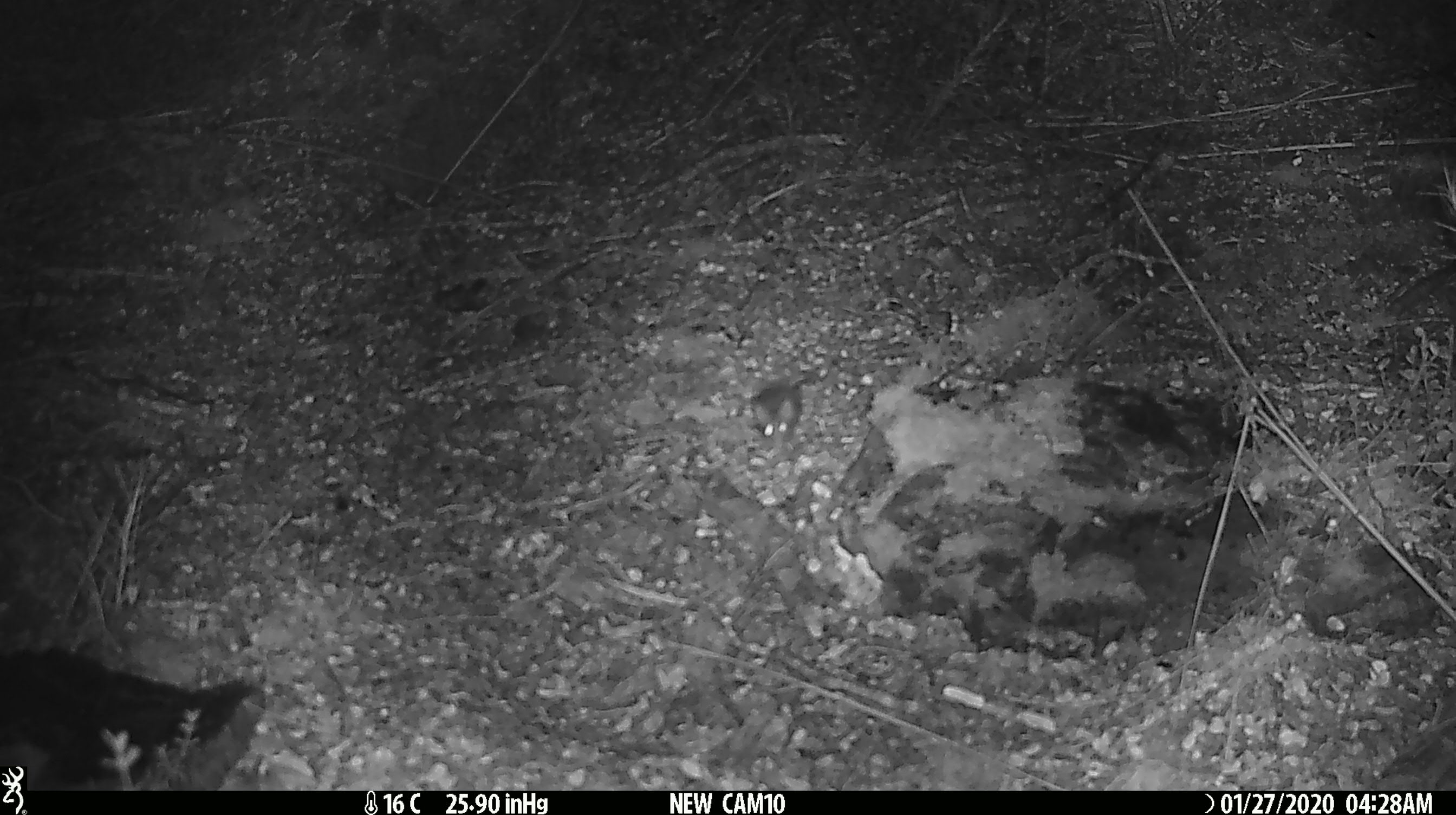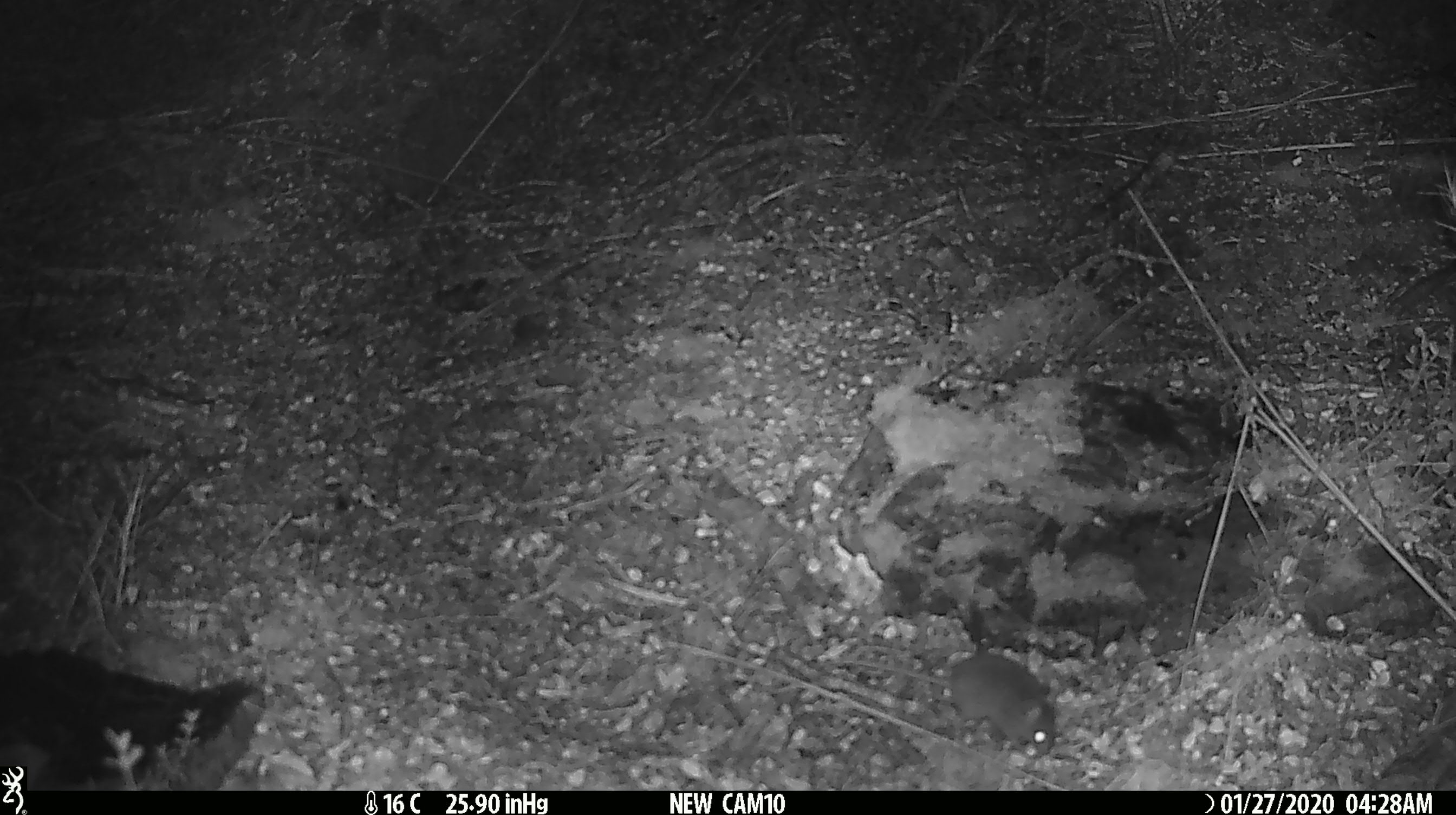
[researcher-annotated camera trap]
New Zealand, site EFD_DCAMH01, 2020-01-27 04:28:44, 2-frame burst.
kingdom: Animalia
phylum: Chordata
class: Mammalia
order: Rodentia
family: Muridae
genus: Mus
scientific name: Mus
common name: mouse